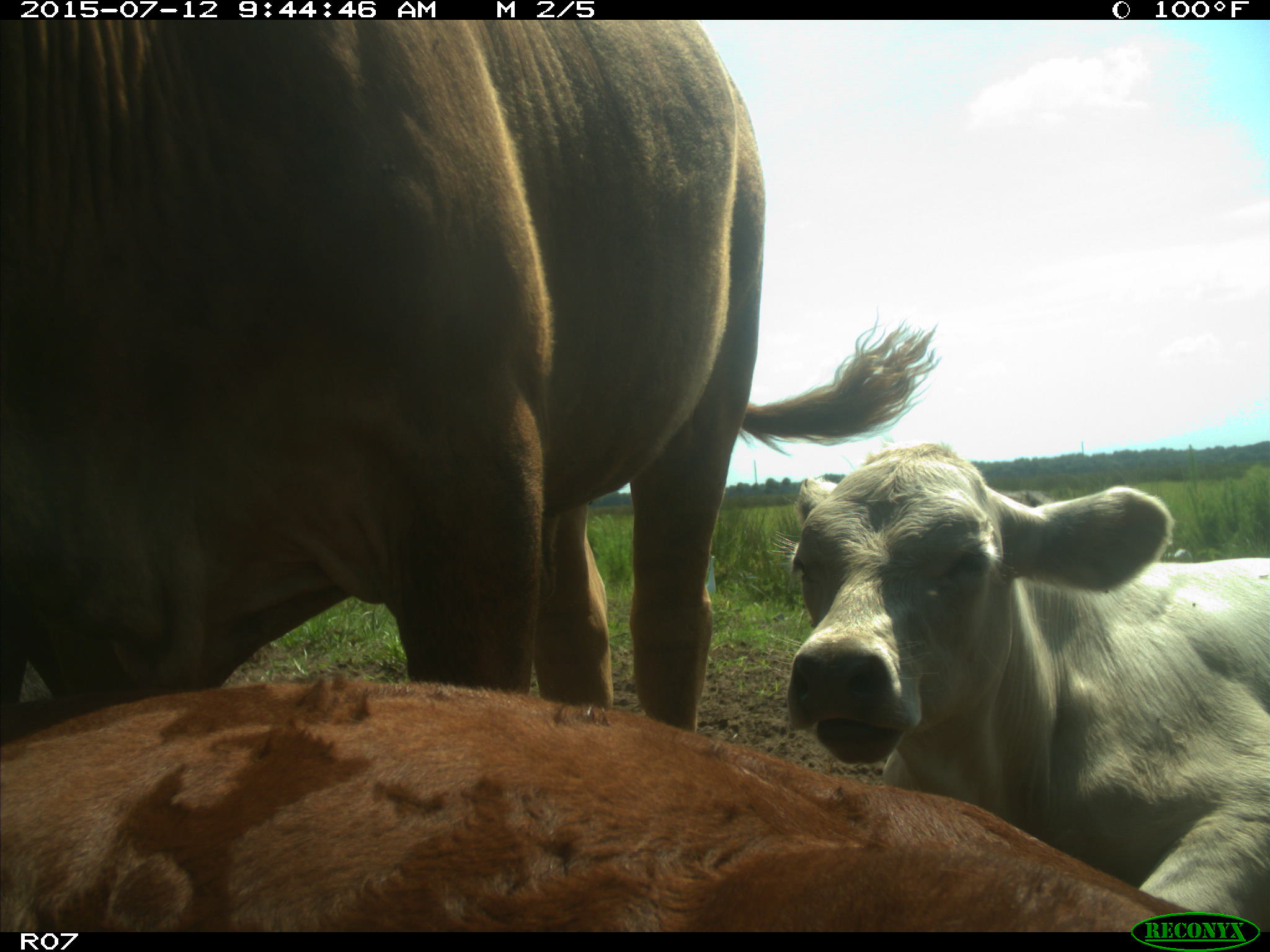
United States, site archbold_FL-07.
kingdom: Animalia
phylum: Chordata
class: Mammalia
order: Artiodactyla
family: Bovidae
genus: Bos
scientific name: Bos taurus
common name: domestic cow